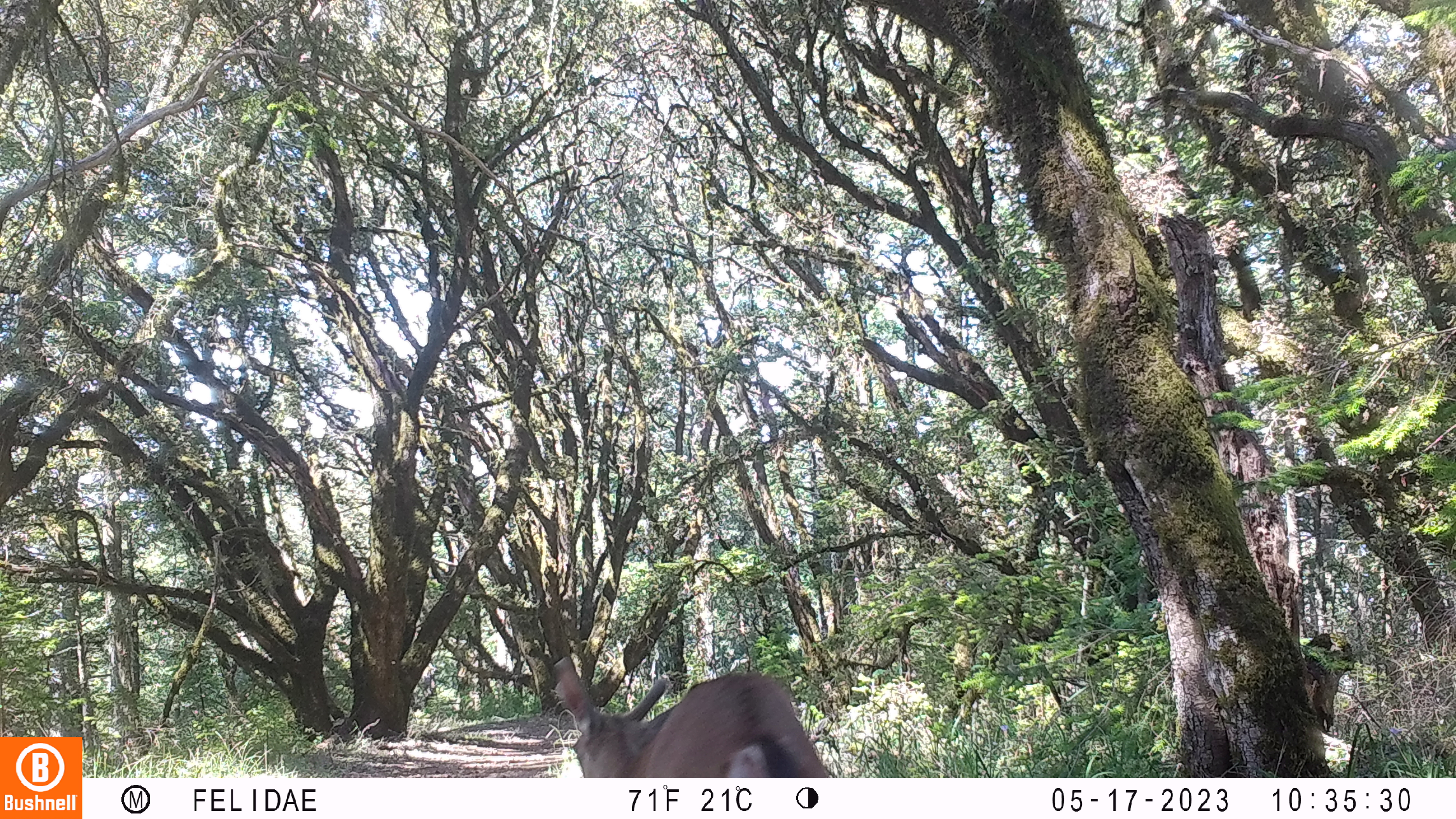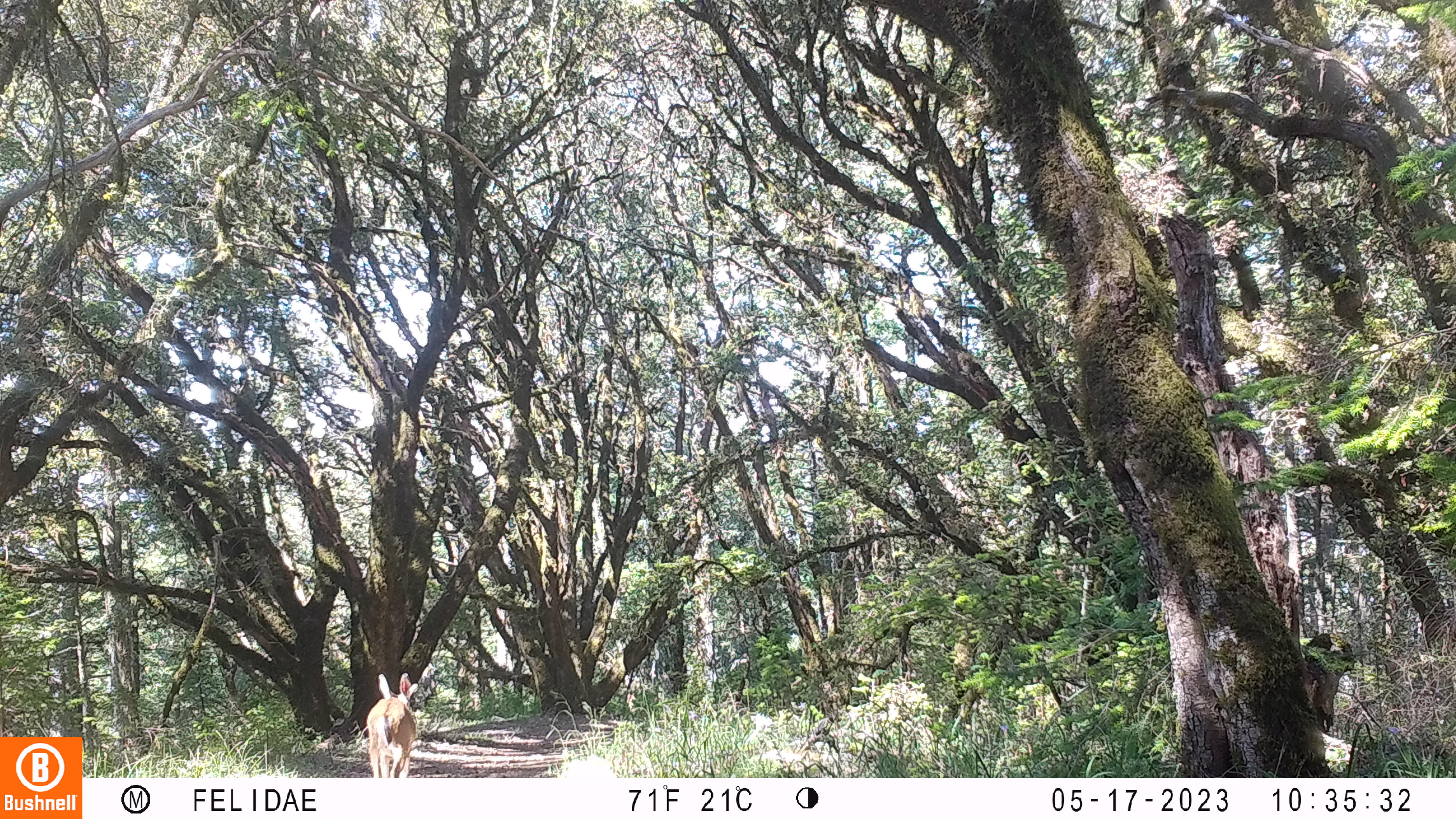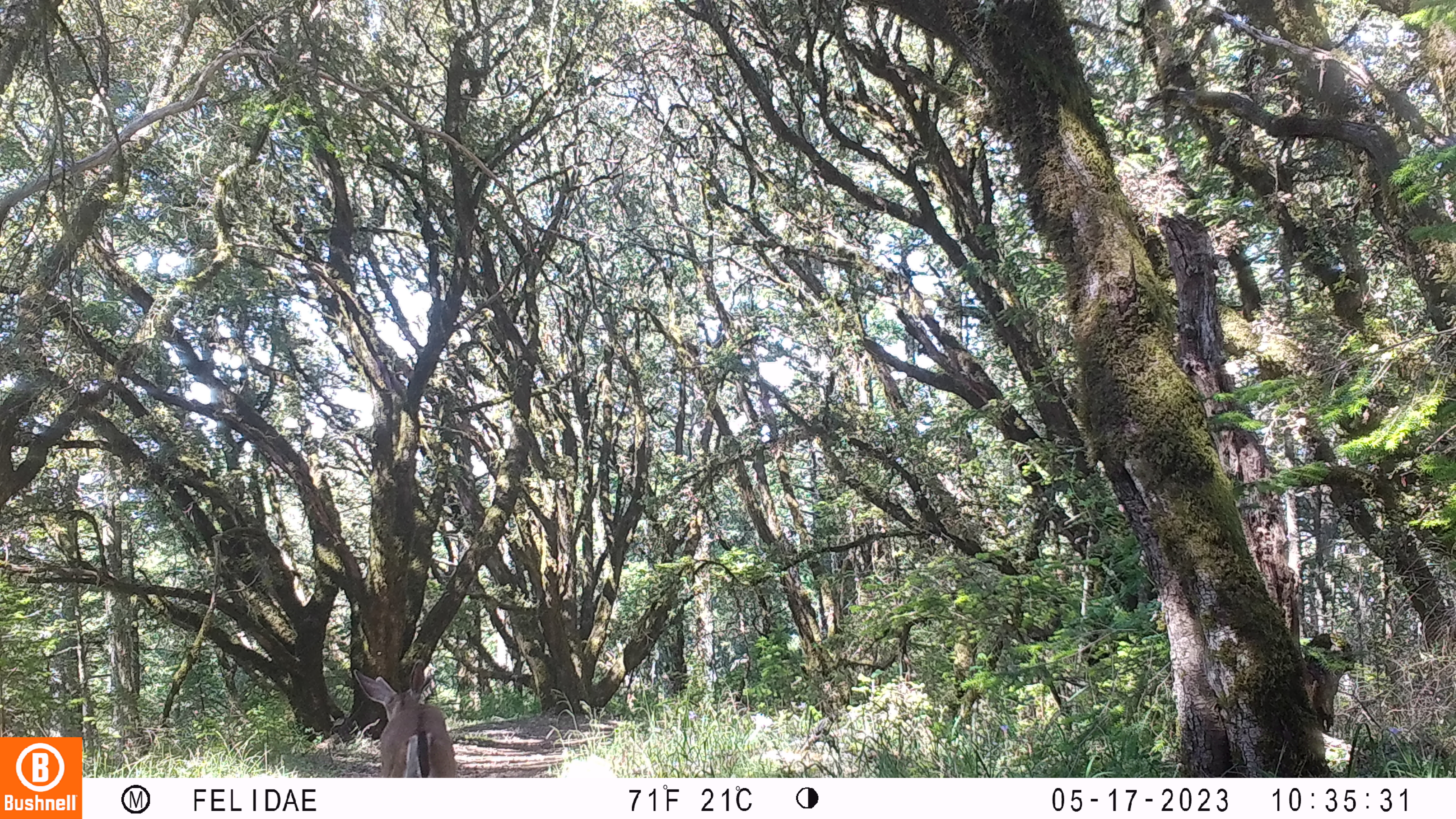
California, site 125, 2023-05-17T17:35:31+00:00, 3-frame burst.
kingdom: Animalia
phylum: Chordata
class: Mammalia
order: Artiodactyla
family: Cervidae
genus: Odocoileus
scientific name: Odocoileus hemionus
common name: mule deer